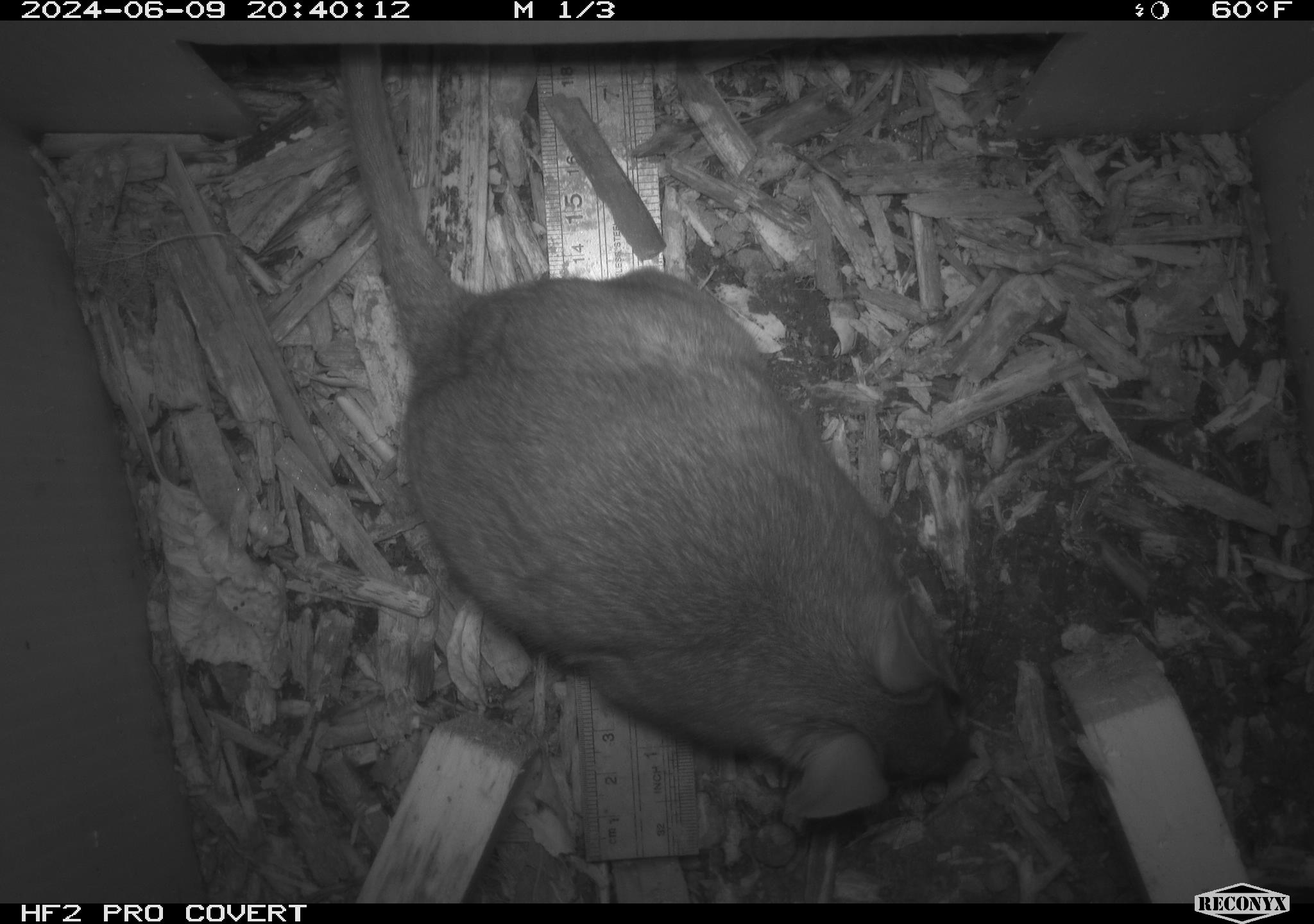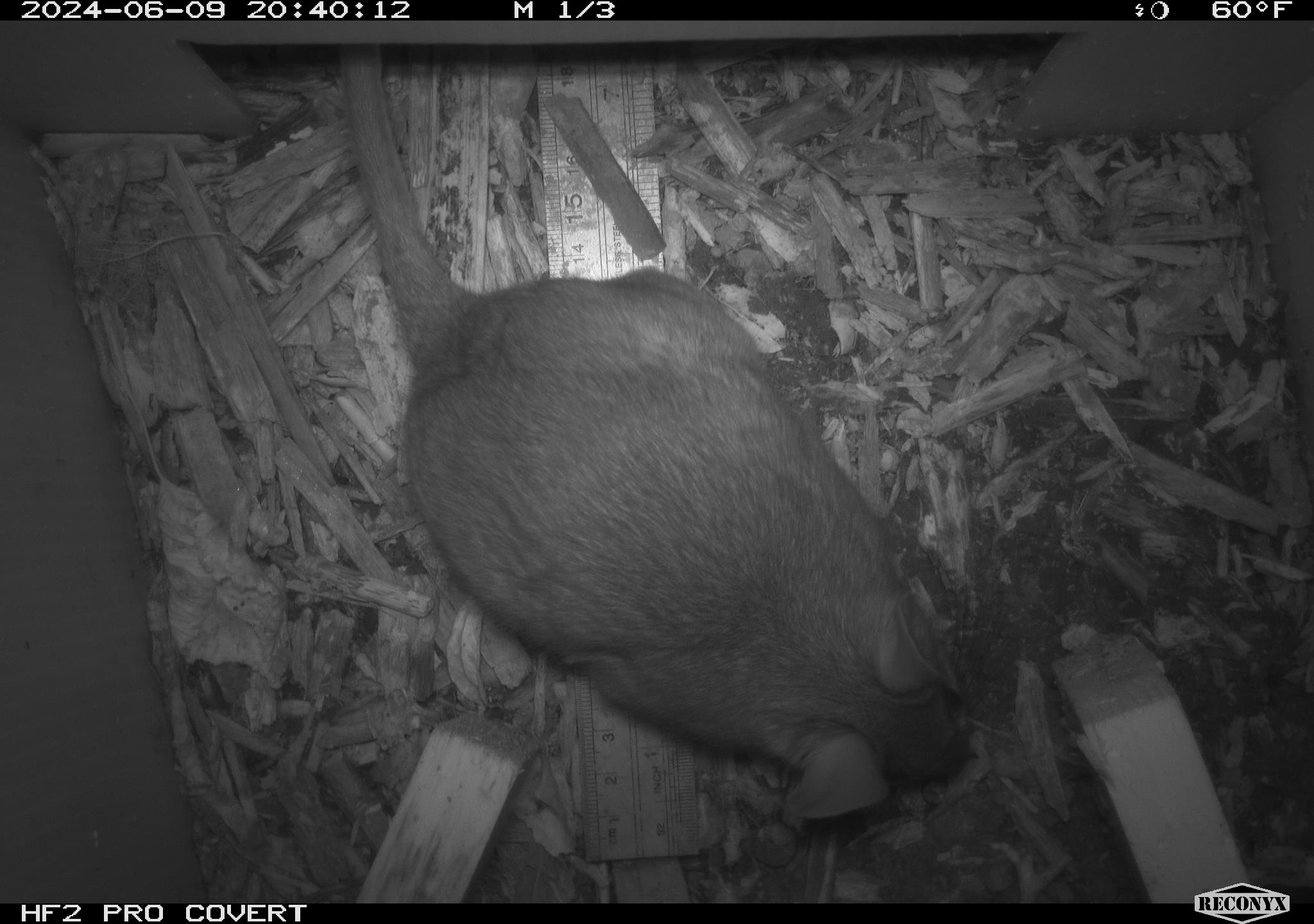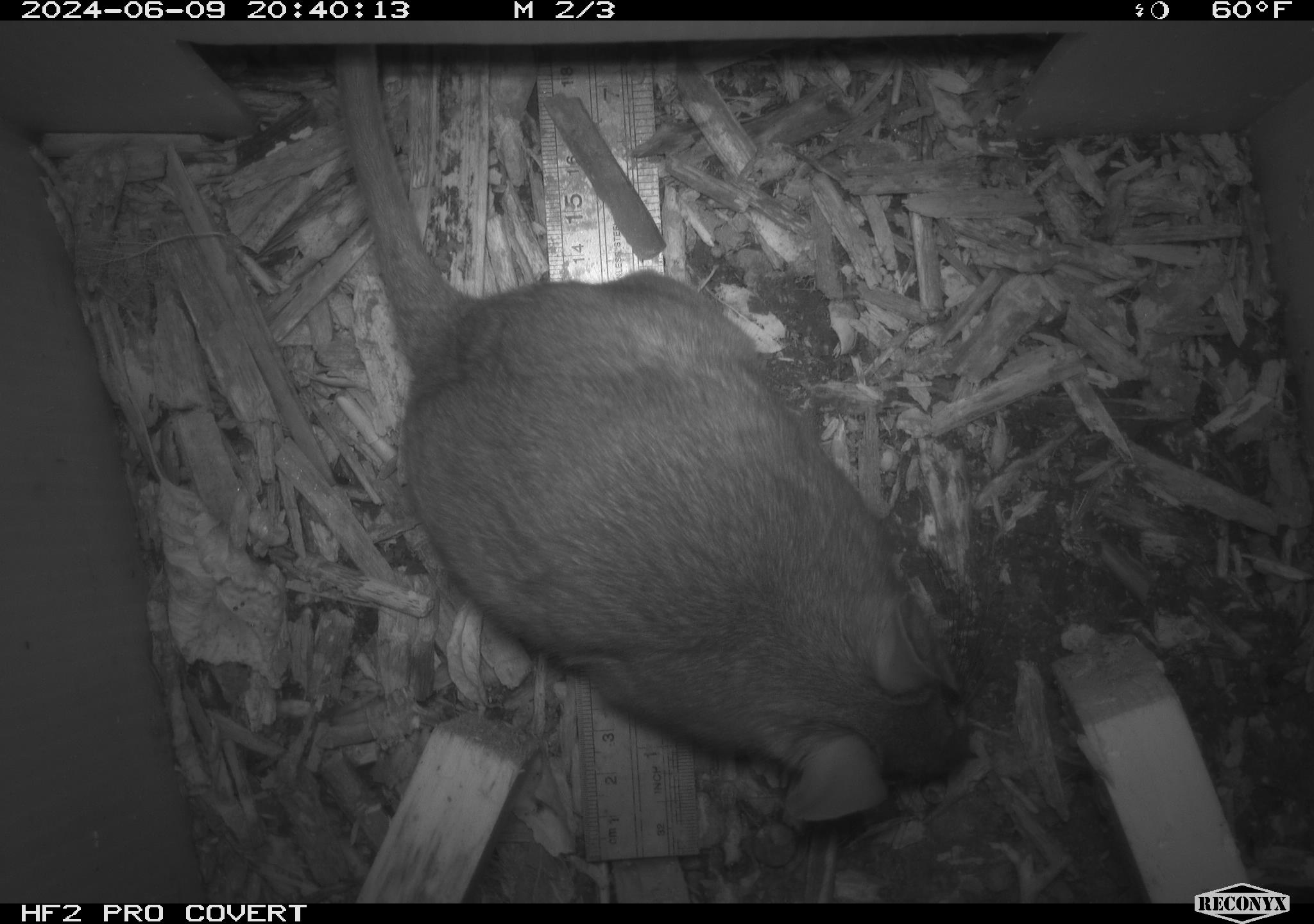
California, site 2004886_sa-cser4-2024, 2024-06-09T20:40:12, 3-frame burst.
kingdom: Animalia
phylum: Chordata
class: Mammalia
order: Rodentia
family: Muridae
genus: Rattus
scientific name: Rattus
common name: rat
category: rattus species